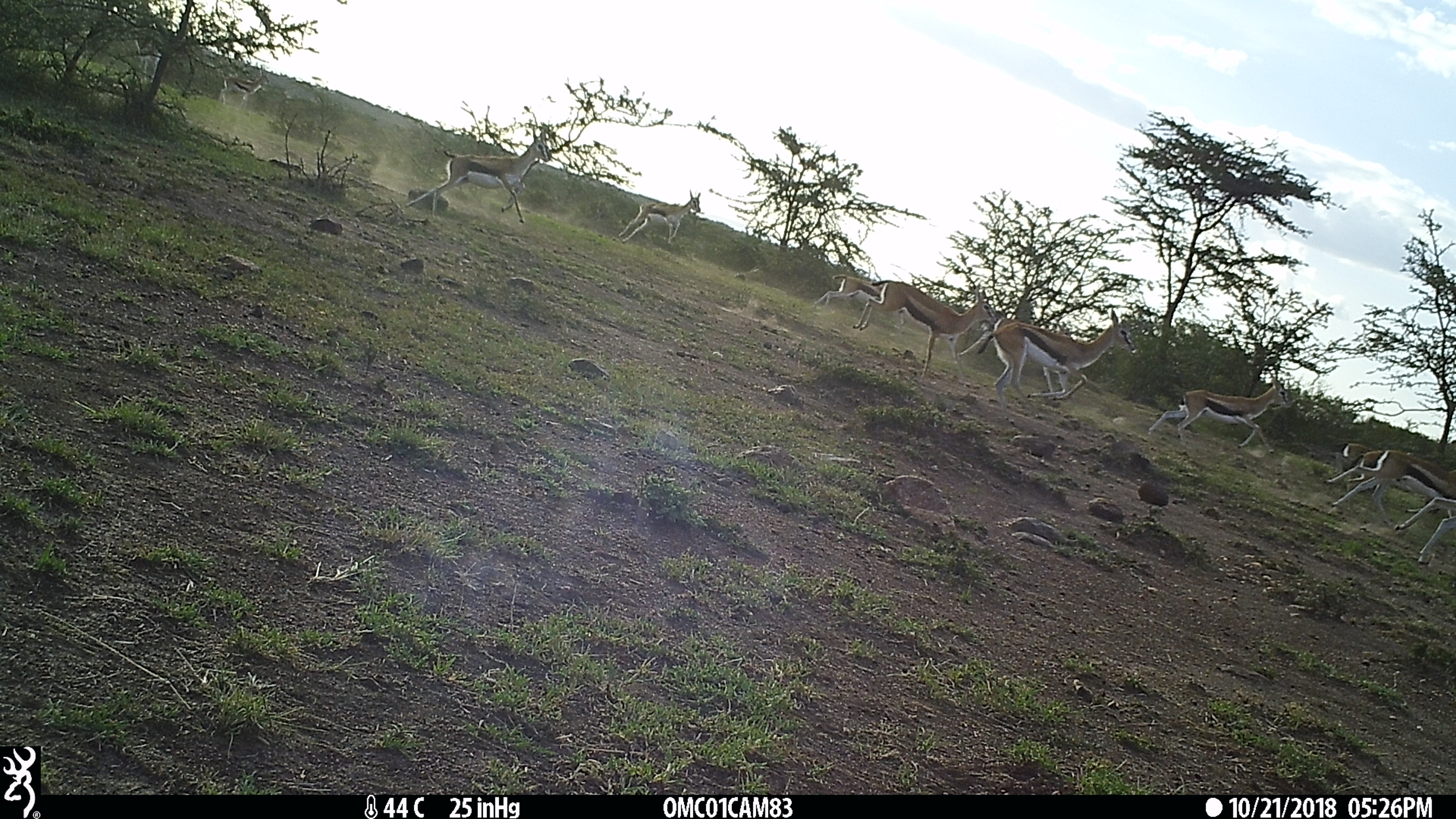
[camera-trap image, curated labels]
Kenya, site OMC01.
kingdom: Animalia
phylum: Chordata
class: Mammalia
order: Artiodactyla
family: Bovidae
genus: Eudorcas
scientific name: Eudorcas thomsonii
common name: thomon's gazelle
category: gazelle thomsons